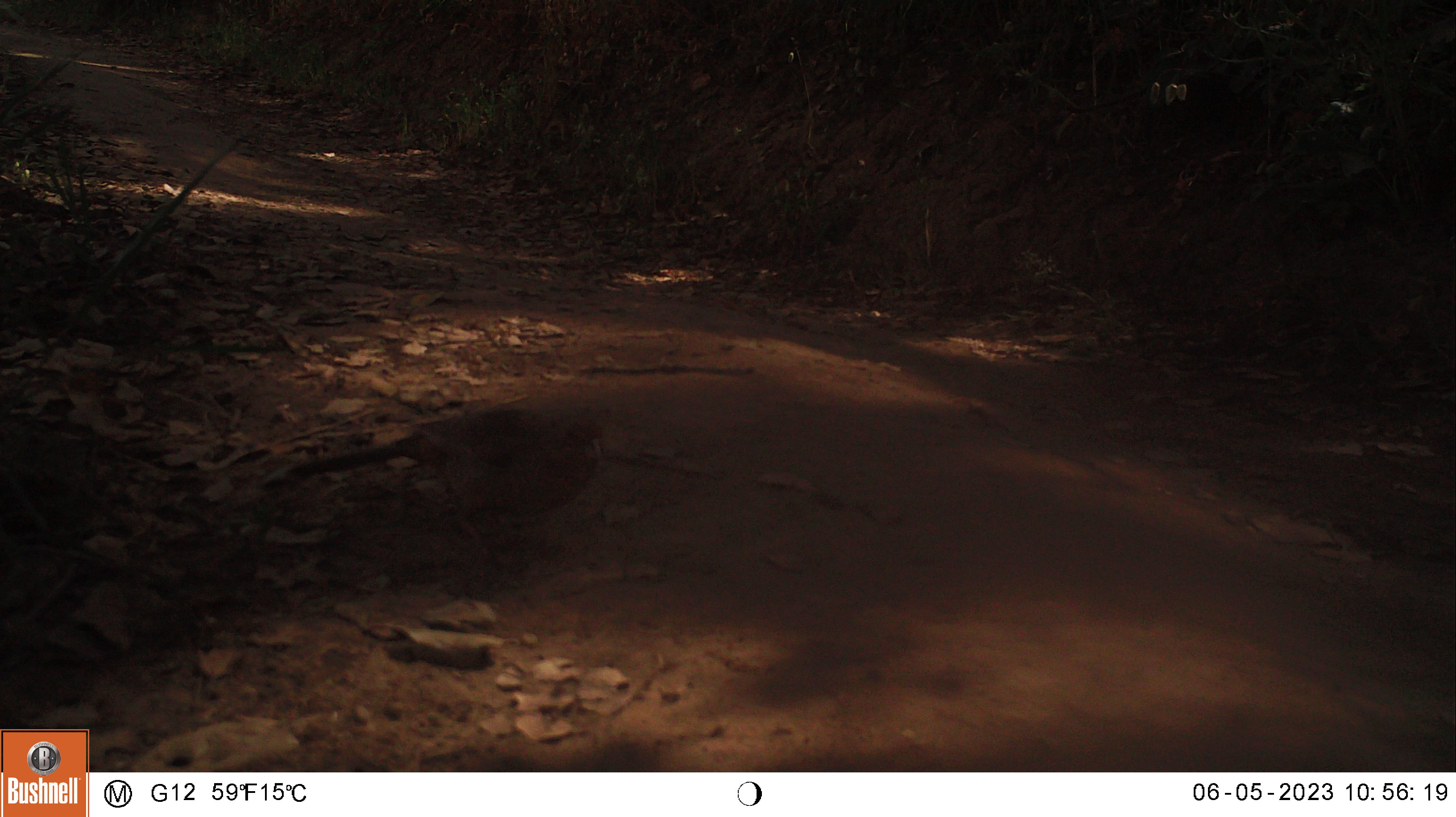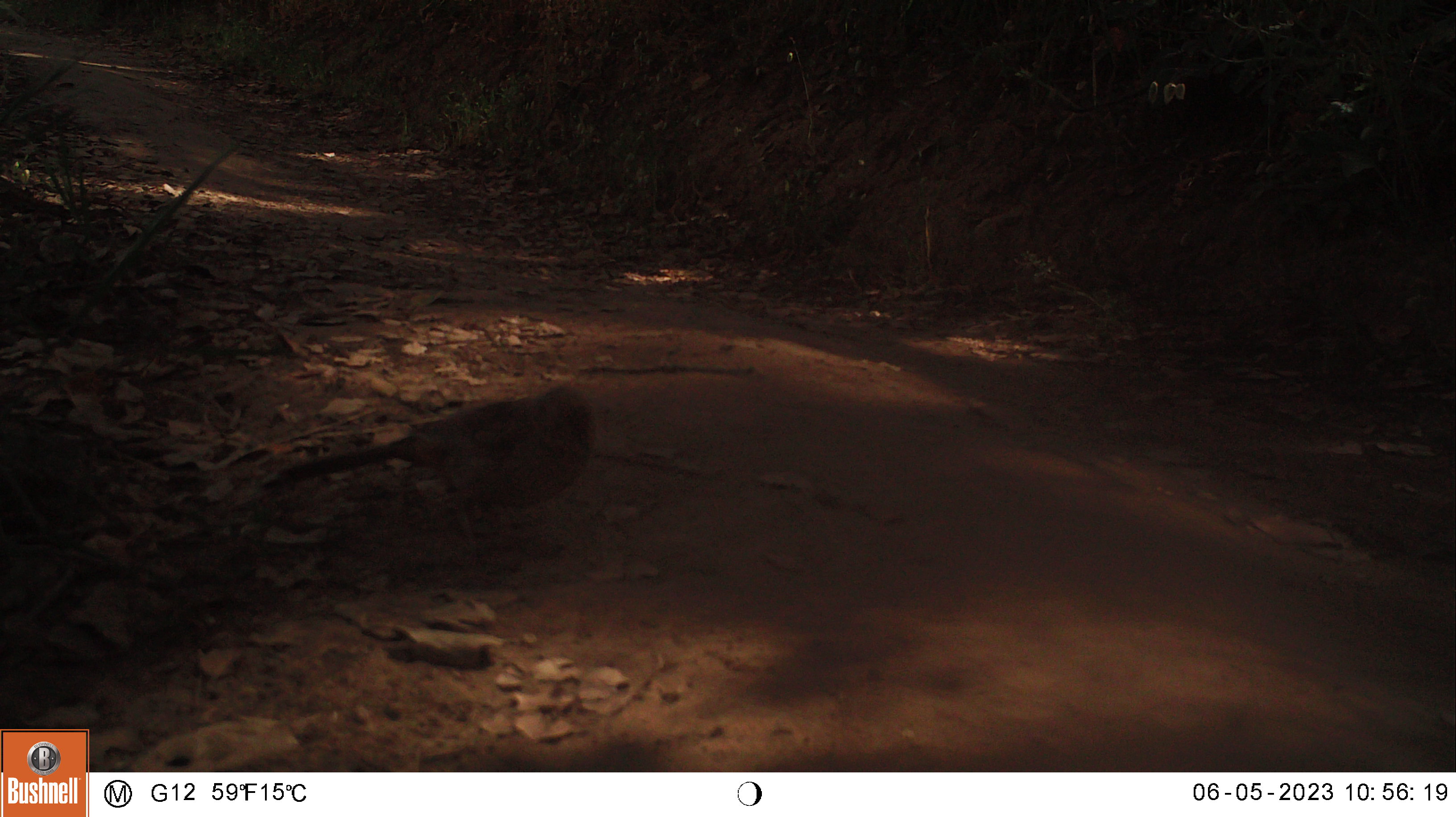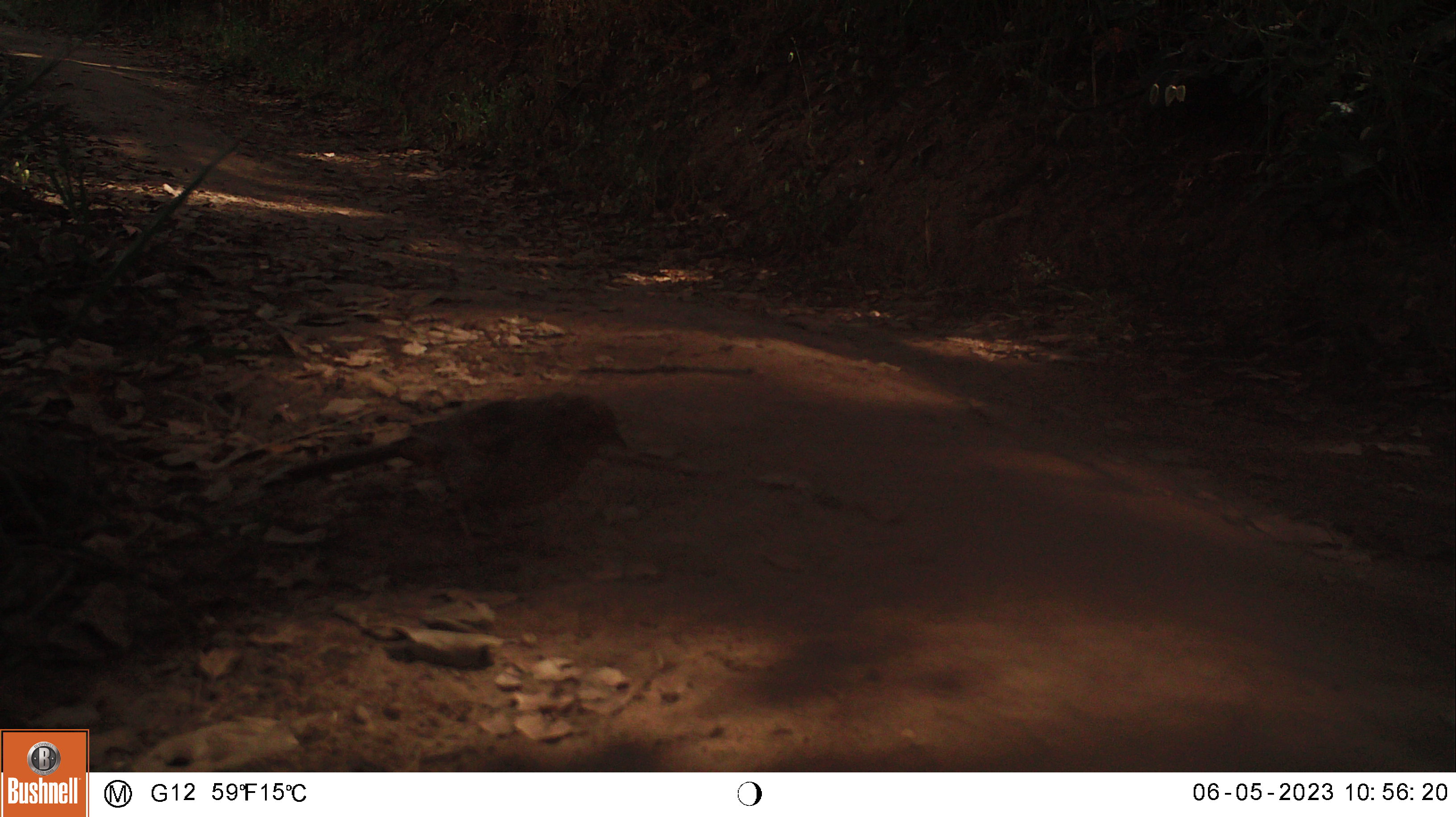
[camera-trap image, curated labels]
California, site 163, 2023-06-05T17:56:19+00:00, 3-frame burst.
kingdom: Animalia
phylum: Chordata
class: Aves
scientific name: Aves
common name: bird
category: unknown bird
Unknown bird (bird) (Aves).